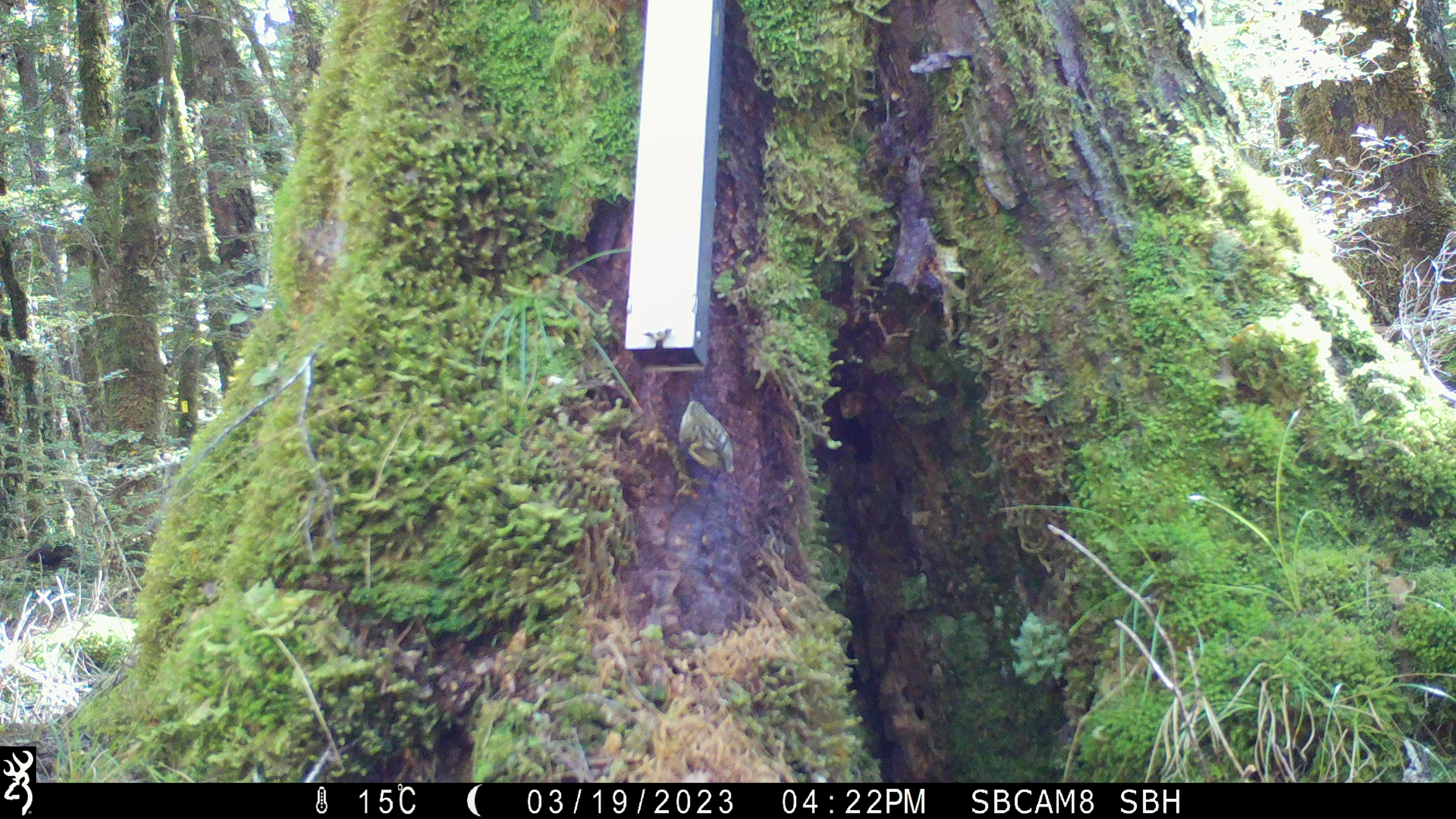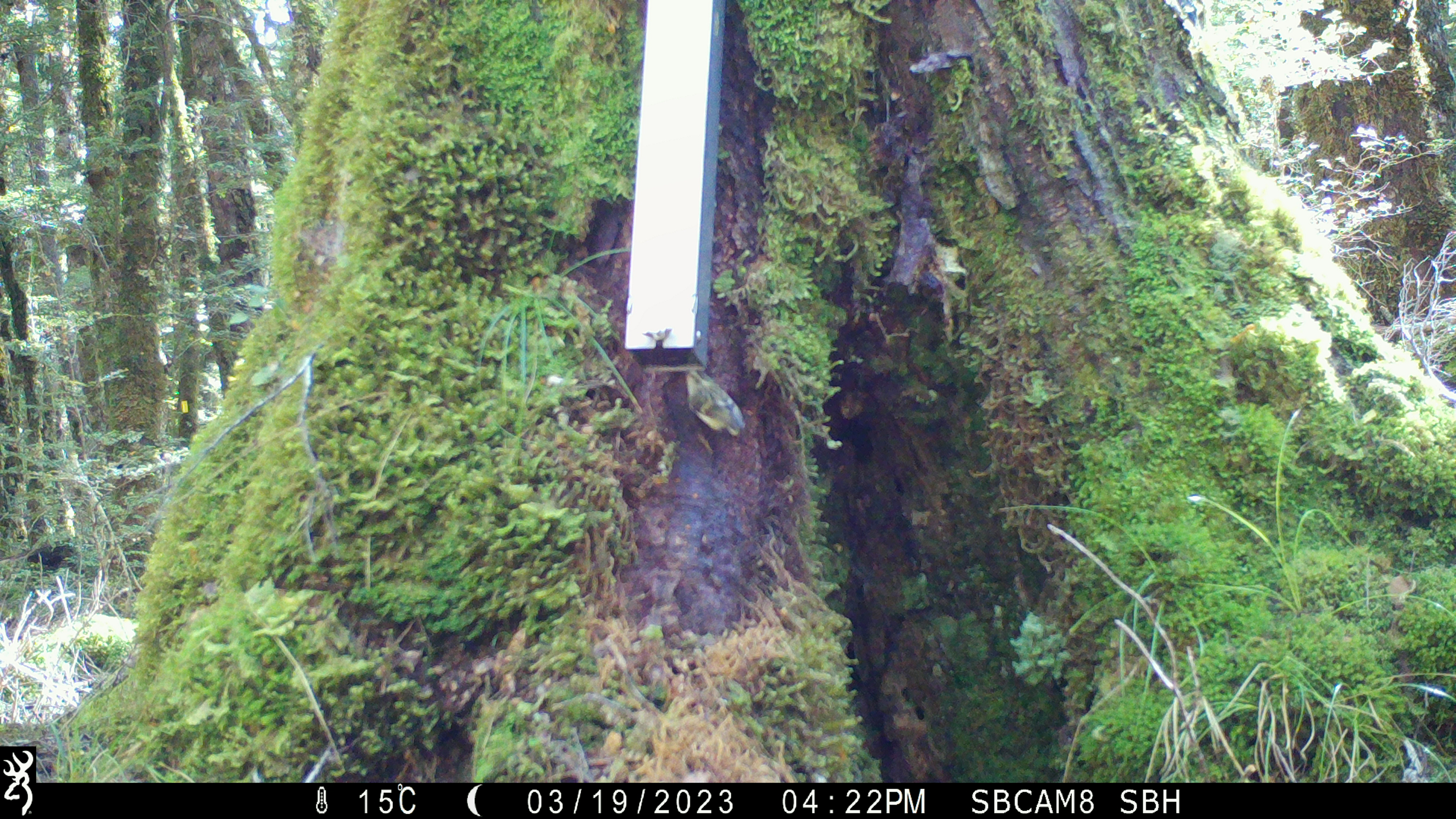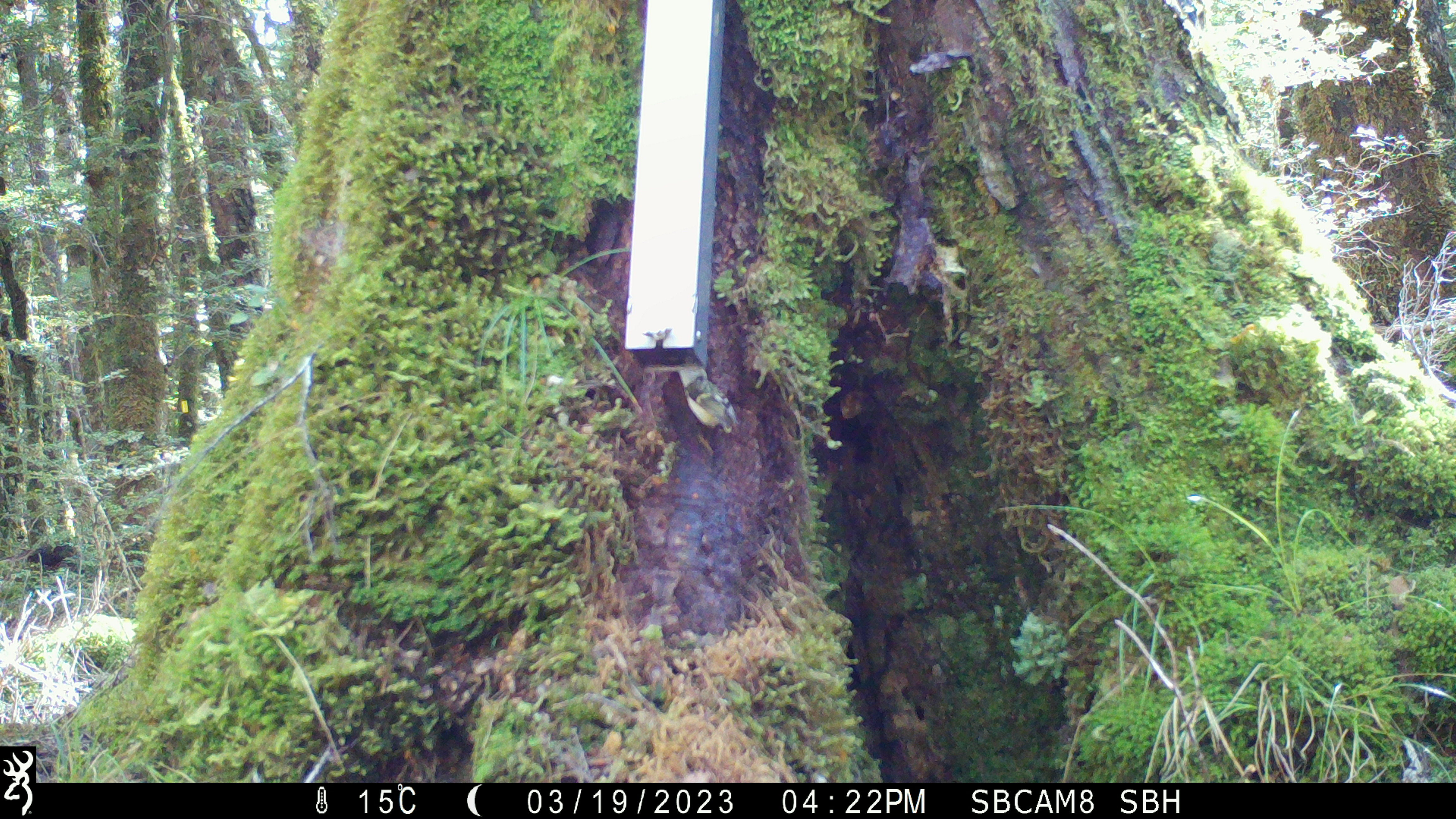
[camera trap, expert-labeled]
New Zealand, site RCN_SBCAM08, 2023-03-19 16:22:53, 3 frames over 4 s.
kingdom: Animalia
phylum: Chordata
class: Aves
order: Passeriformes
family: Acanthisittidae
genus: Acanthisitta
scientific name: Acanthisitta chloris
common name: rifleman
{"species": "rifleman (Acanthisitta chloris)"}